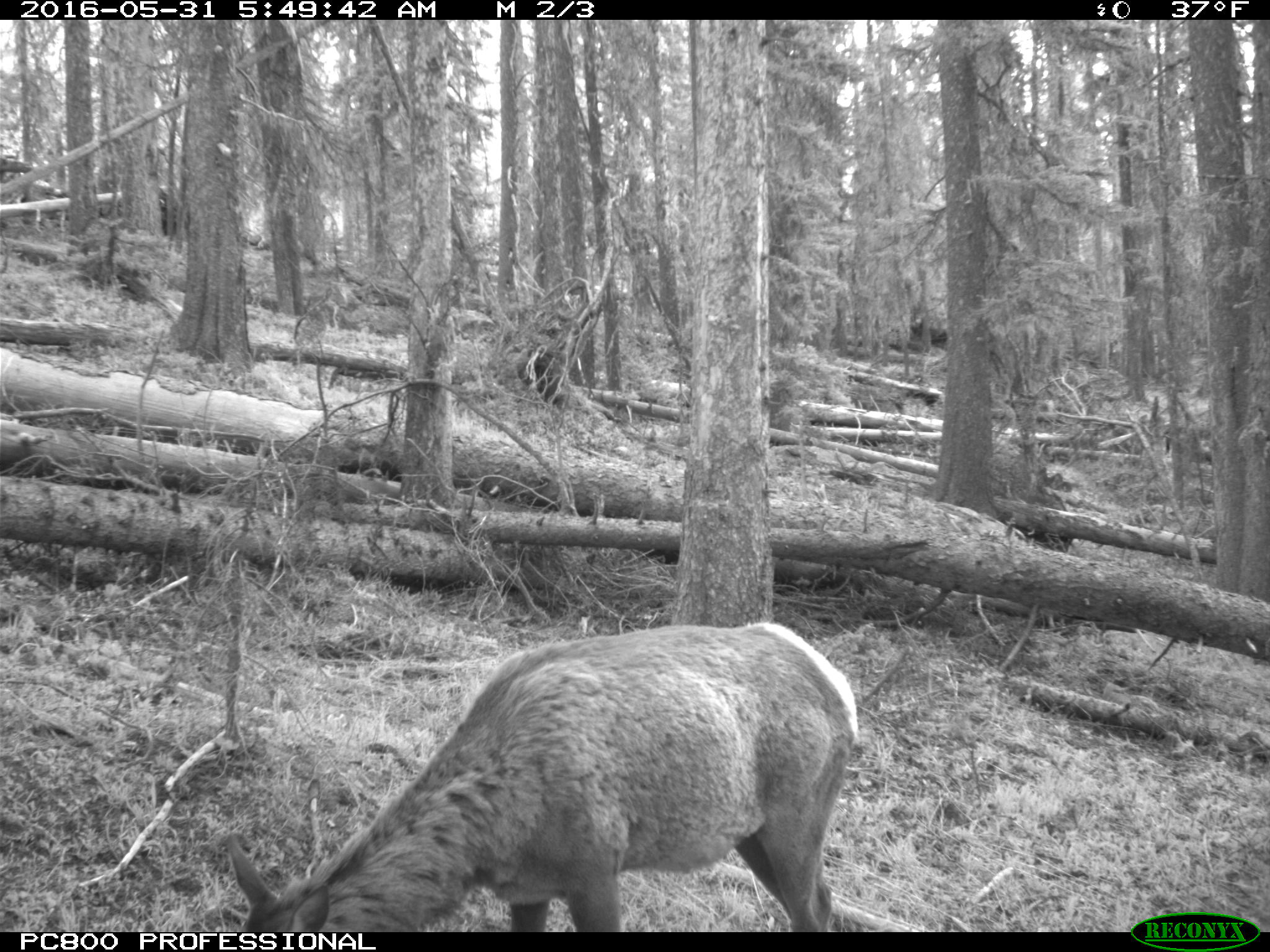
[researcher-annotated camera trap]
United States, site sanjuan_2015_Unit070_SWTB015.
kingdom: Animalia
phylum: Chordata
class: Mammalia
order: Artiodactyla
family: Cervidae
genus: Cervus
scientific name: Cervus elaphus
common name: red deer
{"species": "Cervus elaphus (red deer)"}